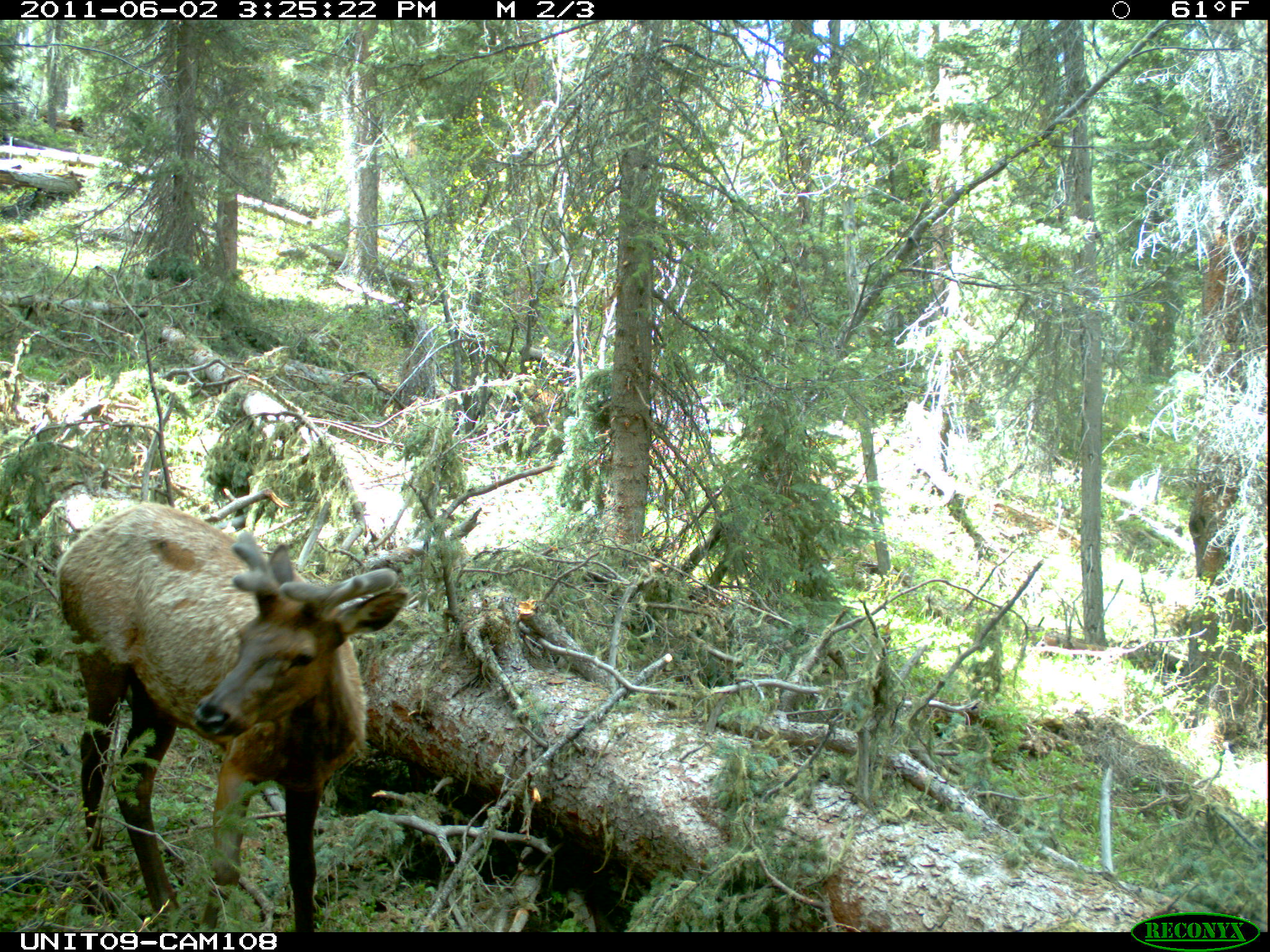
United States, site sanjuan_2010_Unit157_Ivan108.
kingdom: Animalia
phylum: Chordata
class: Mammalia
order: Artiodactyla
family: Cervidae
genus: Cervus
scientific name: Cervus elaphus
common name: red deer